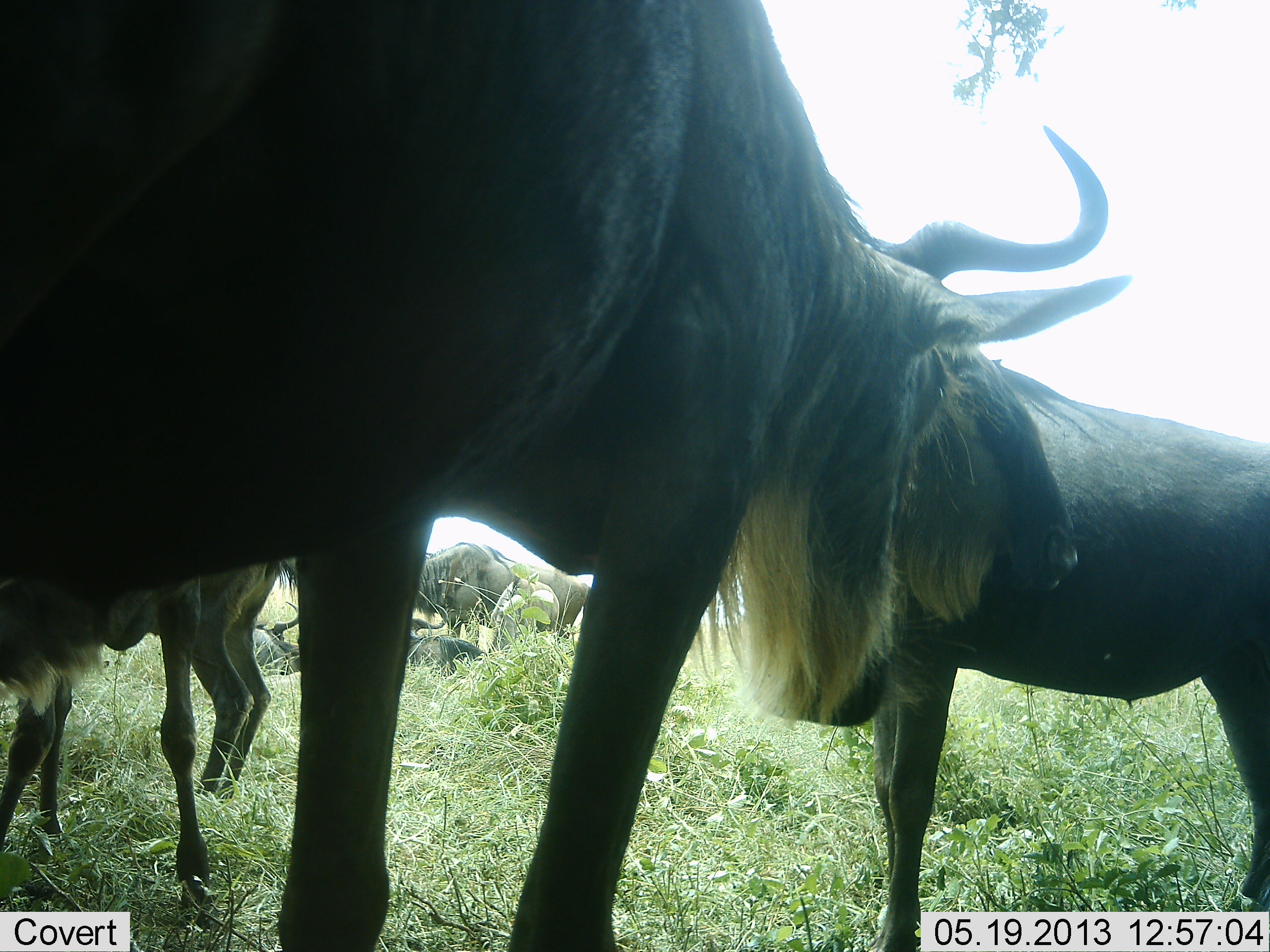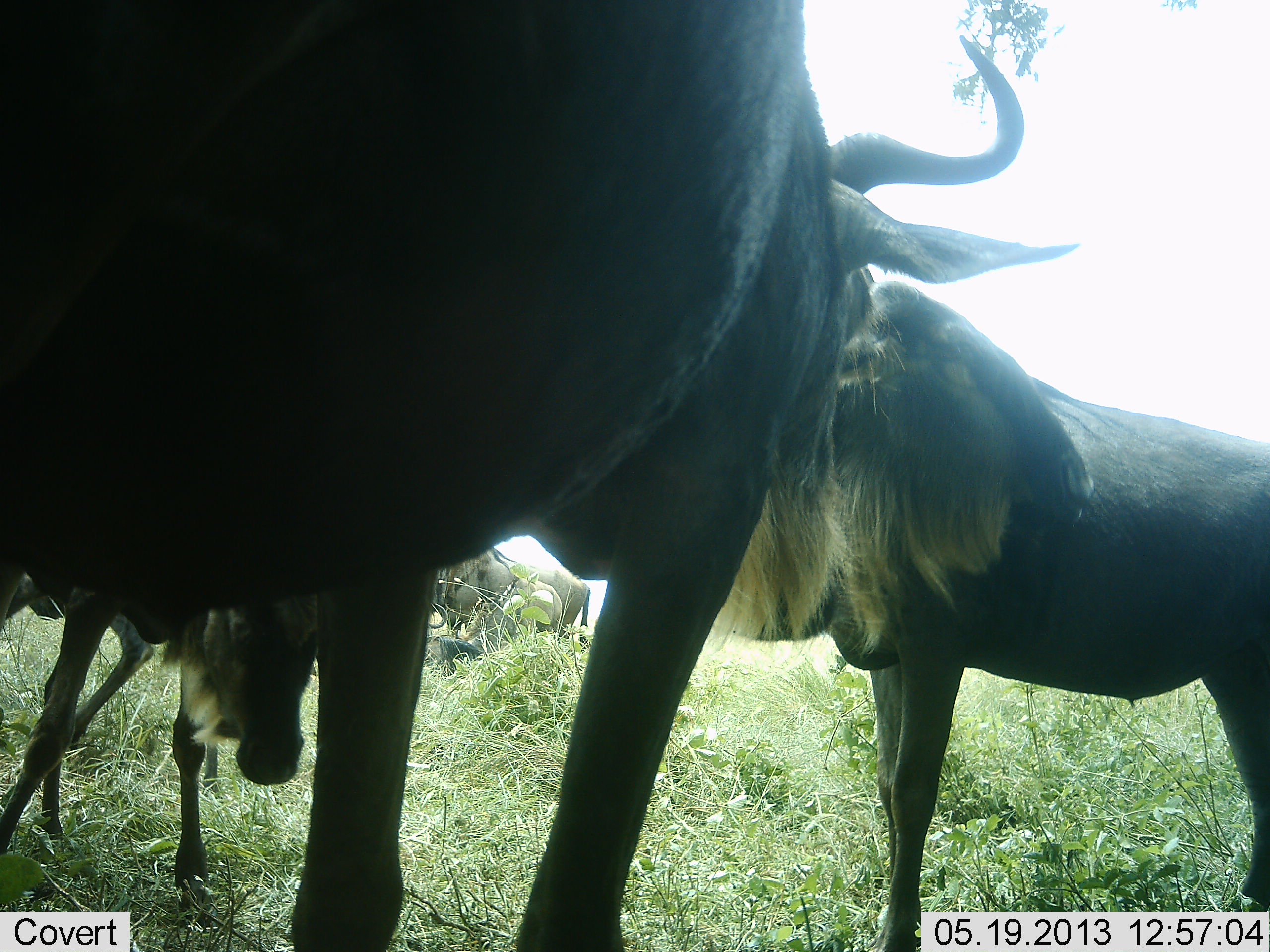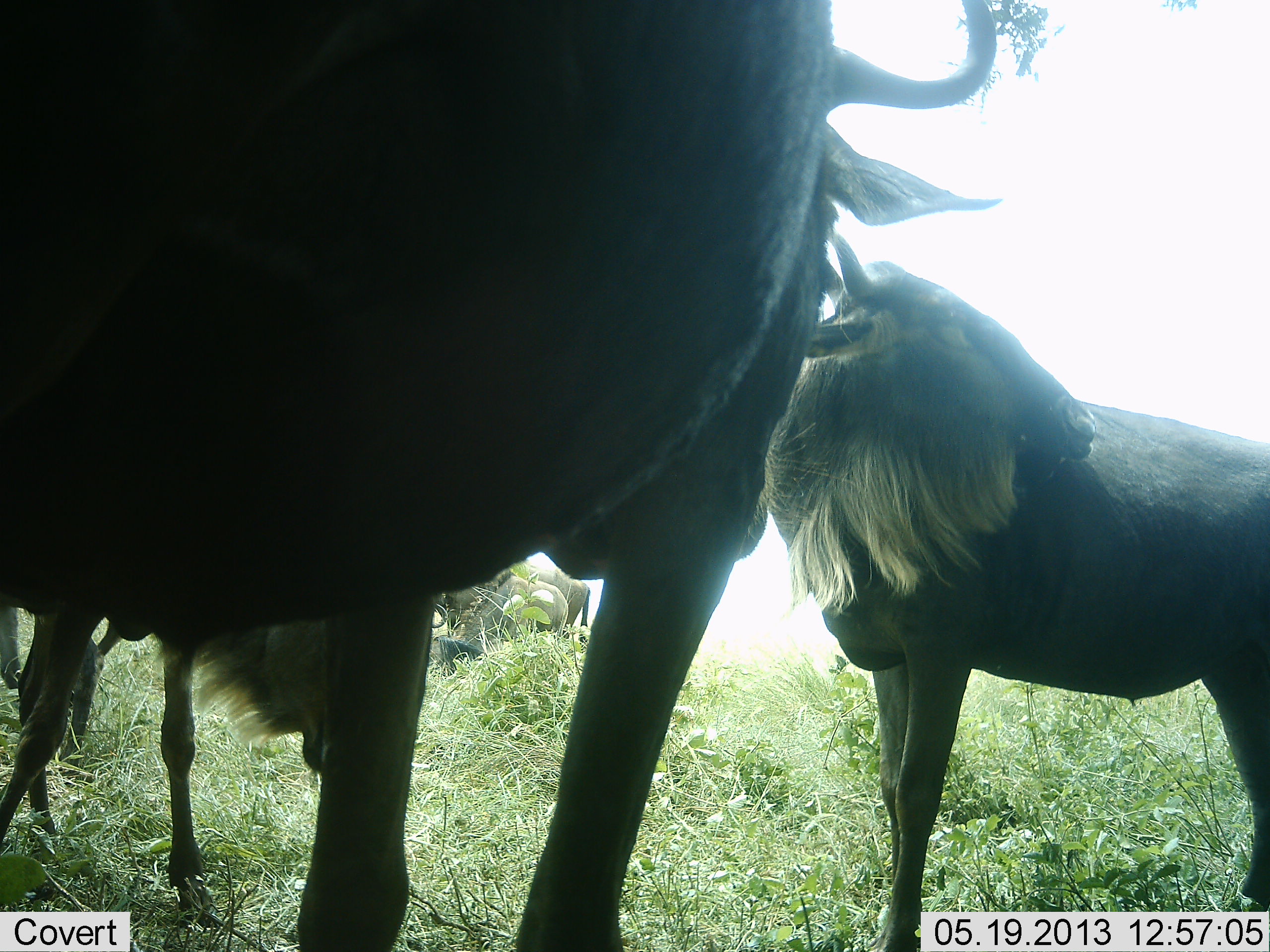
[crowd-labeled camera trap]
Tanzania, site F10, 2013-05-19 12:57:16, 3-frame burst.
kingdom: Animalia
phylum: Chordata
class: Mammalia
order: Artiodactyla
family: Bovidae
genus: Connochaetes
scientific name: Connochaetes taurinus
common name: blue wildebeest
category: wildebeest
Wildebeest (blue wildebeest) (Connochaetes taurinus), count 5. Behavior (volunteer vote fractions): standing 96%, resting 26%, moving 7%, interacting 19%. Young present (vote fraction): 22%. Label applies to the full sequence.